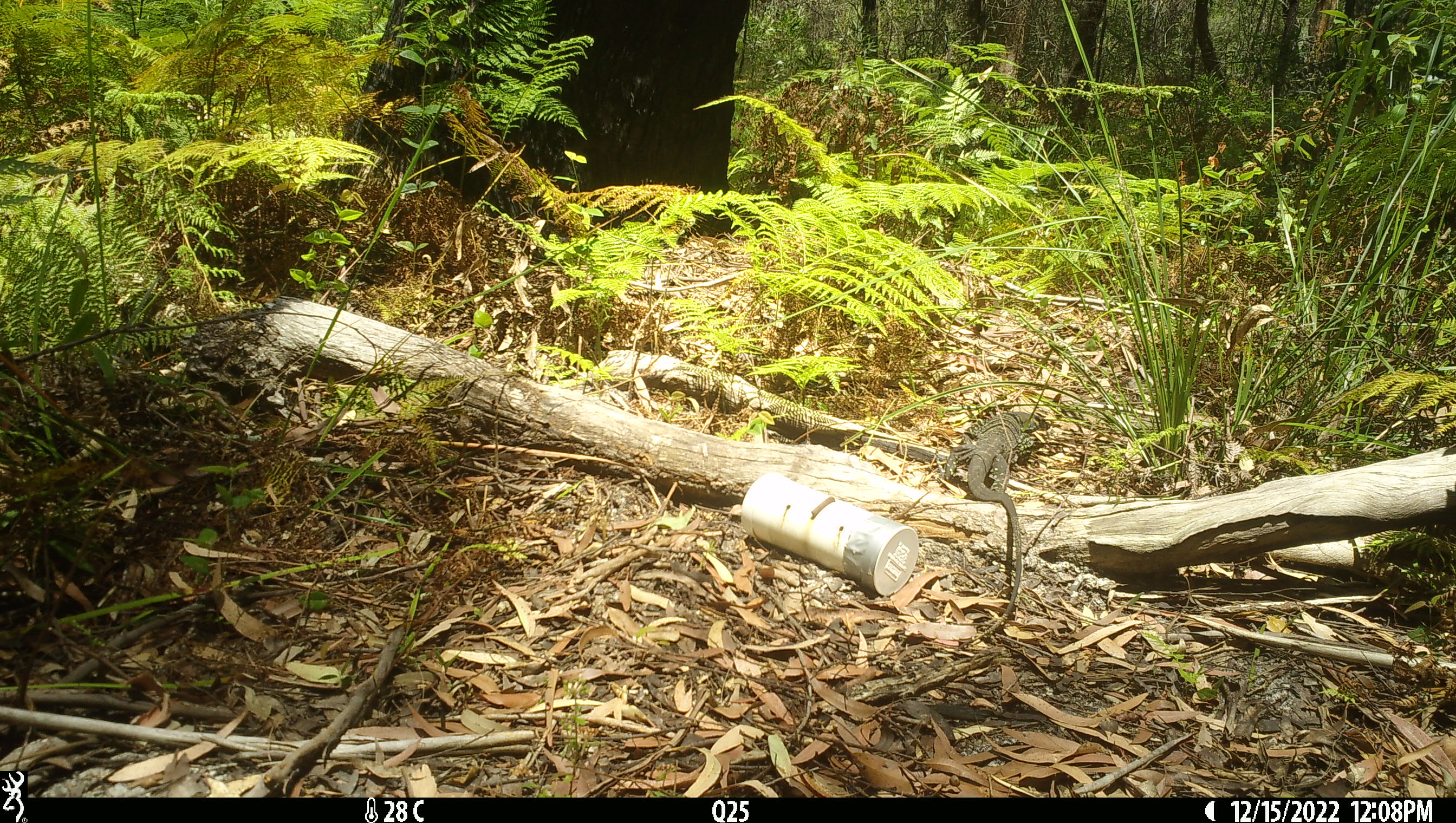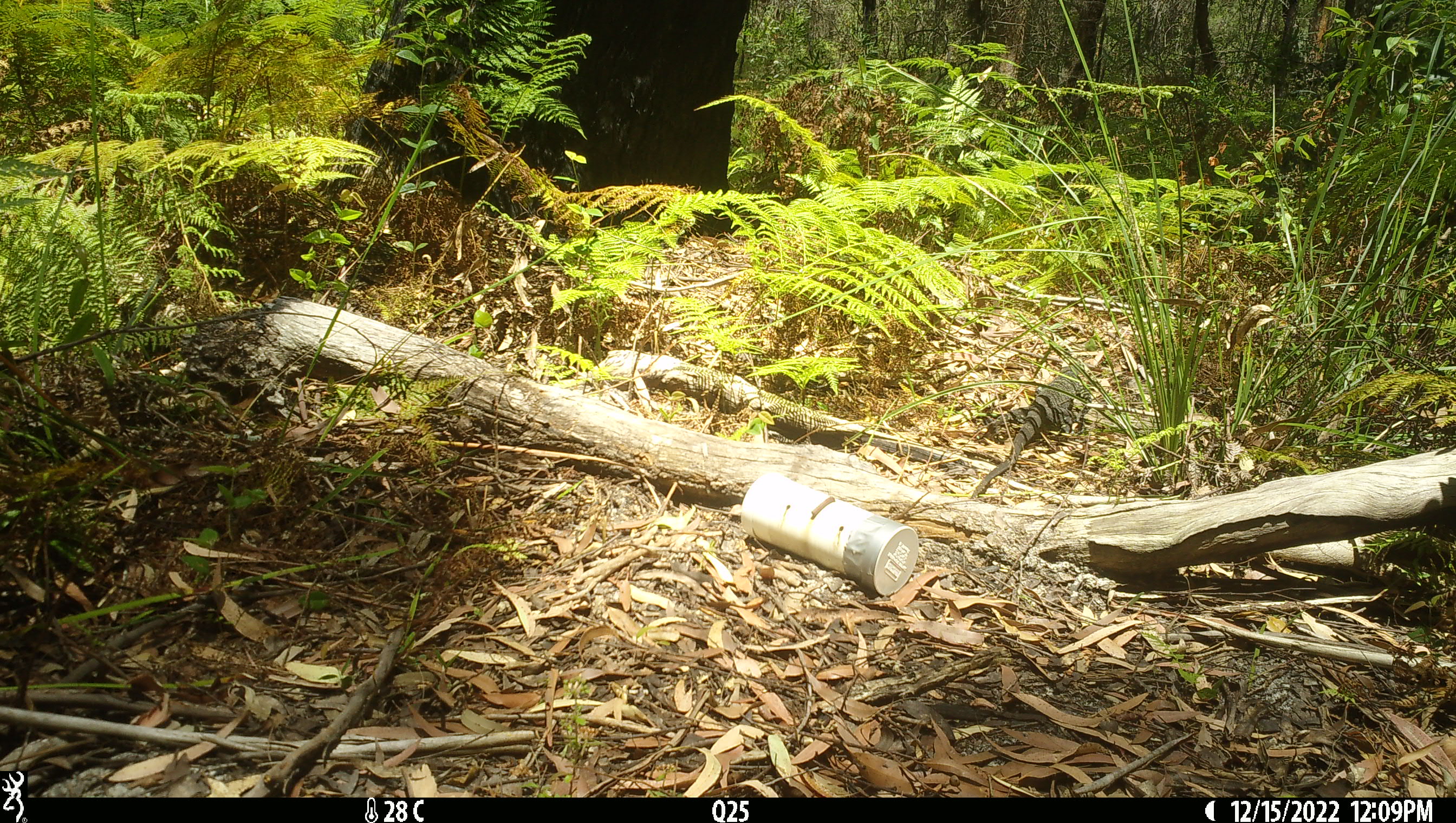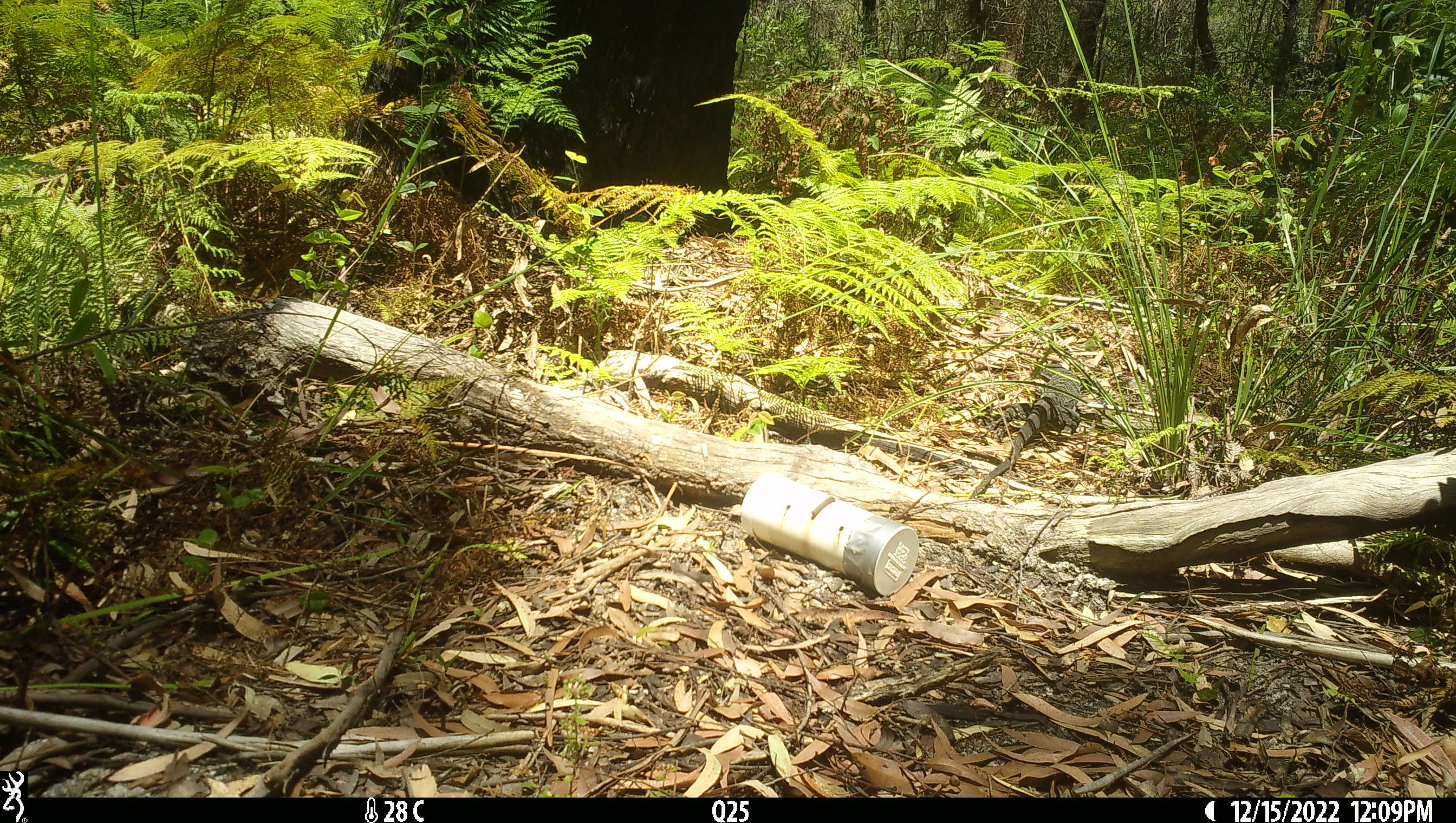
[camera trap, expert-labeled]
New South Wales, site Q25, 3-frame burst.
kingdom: Animalia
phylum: Chordata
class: Reptilia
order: Squamata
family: Varanidae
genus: Varanus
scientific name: Varanus varius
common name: lace monitor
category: goanna